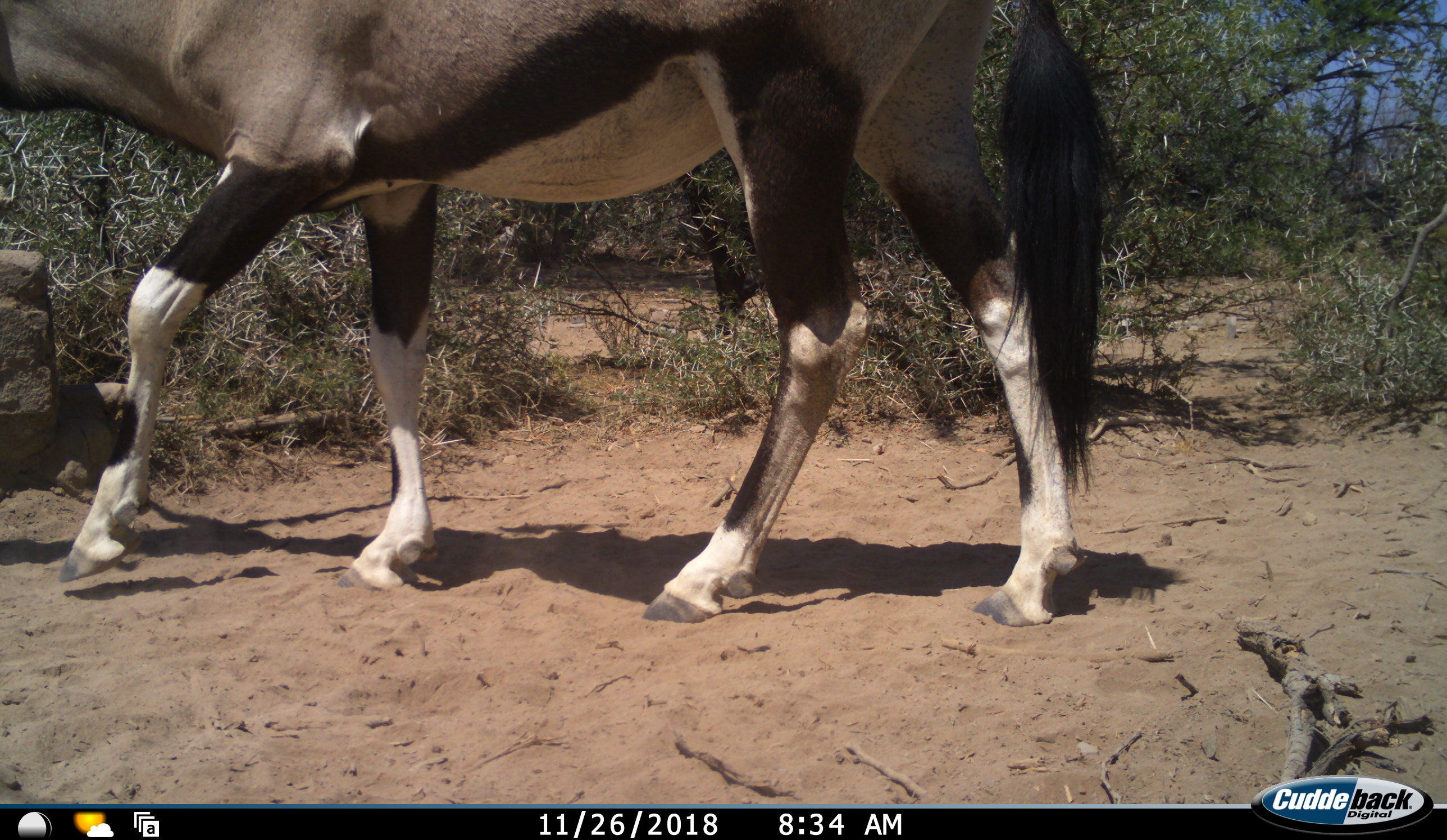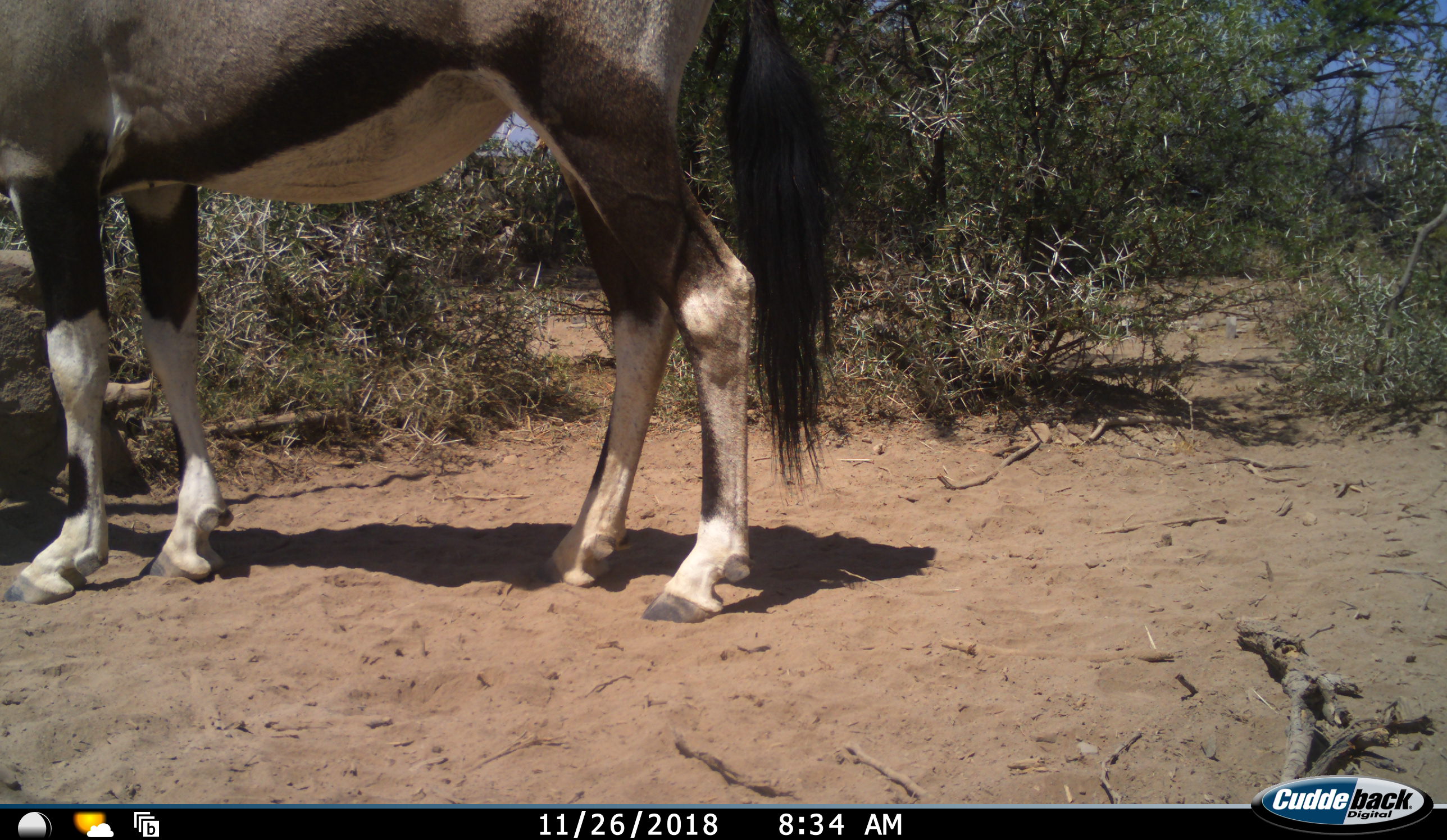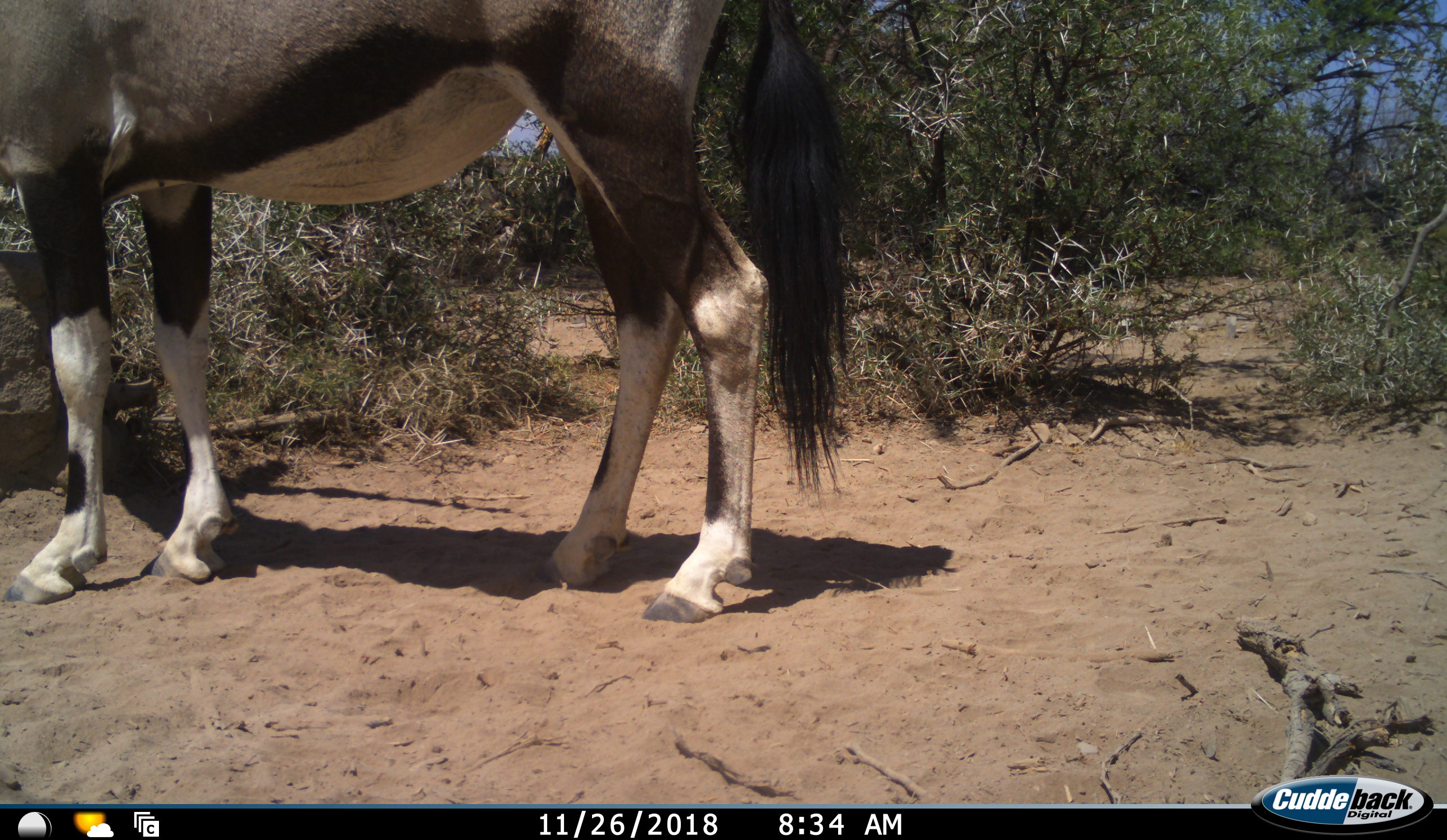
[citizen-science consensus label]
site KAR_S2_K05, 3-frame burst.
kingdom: Animalia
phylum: Chordata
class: Mammalia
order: Artiodactyla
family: Bovidae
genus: Oryx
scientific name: Oryx gazella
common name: gemsbok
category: oryx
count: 1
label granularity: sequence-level